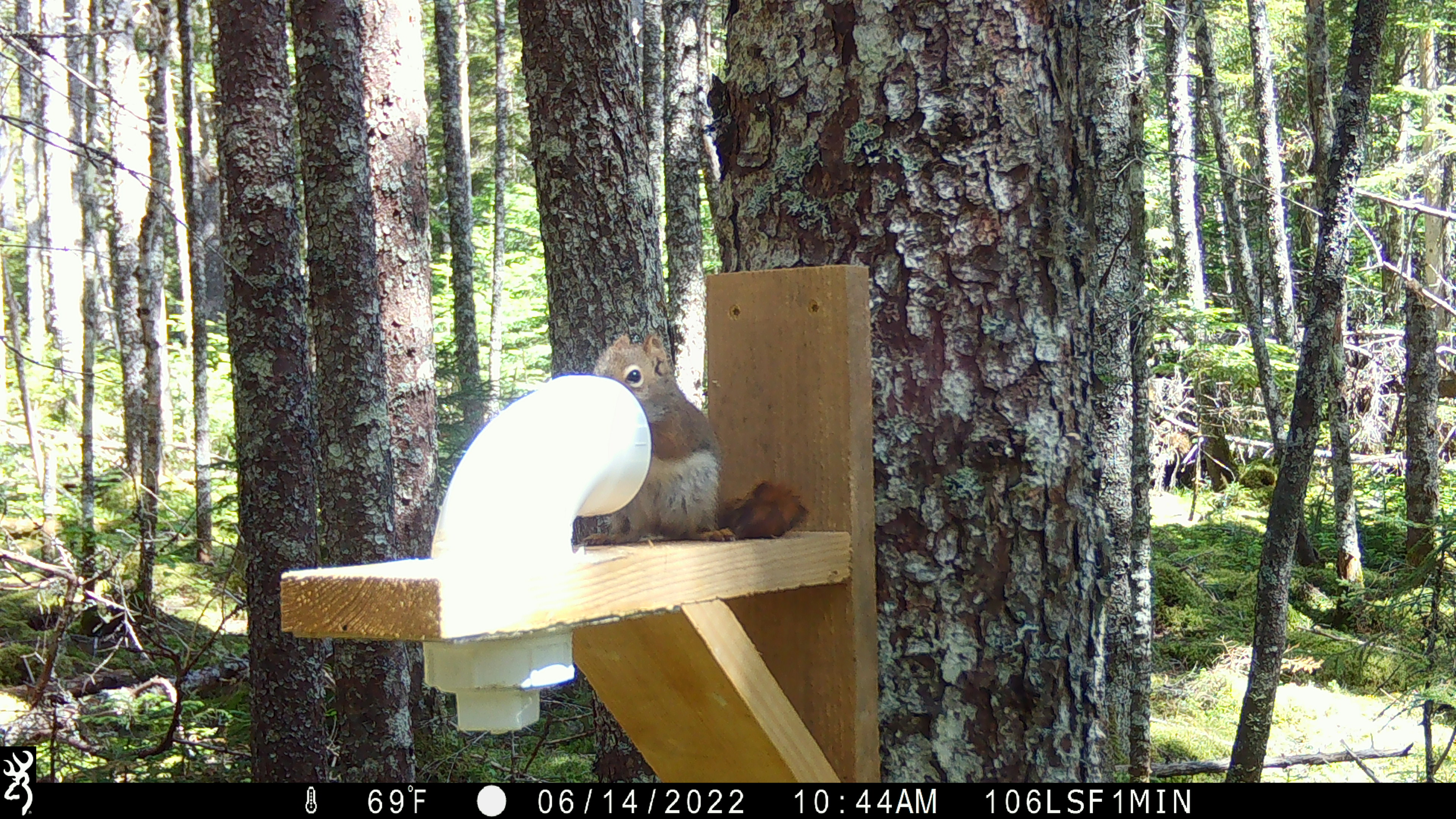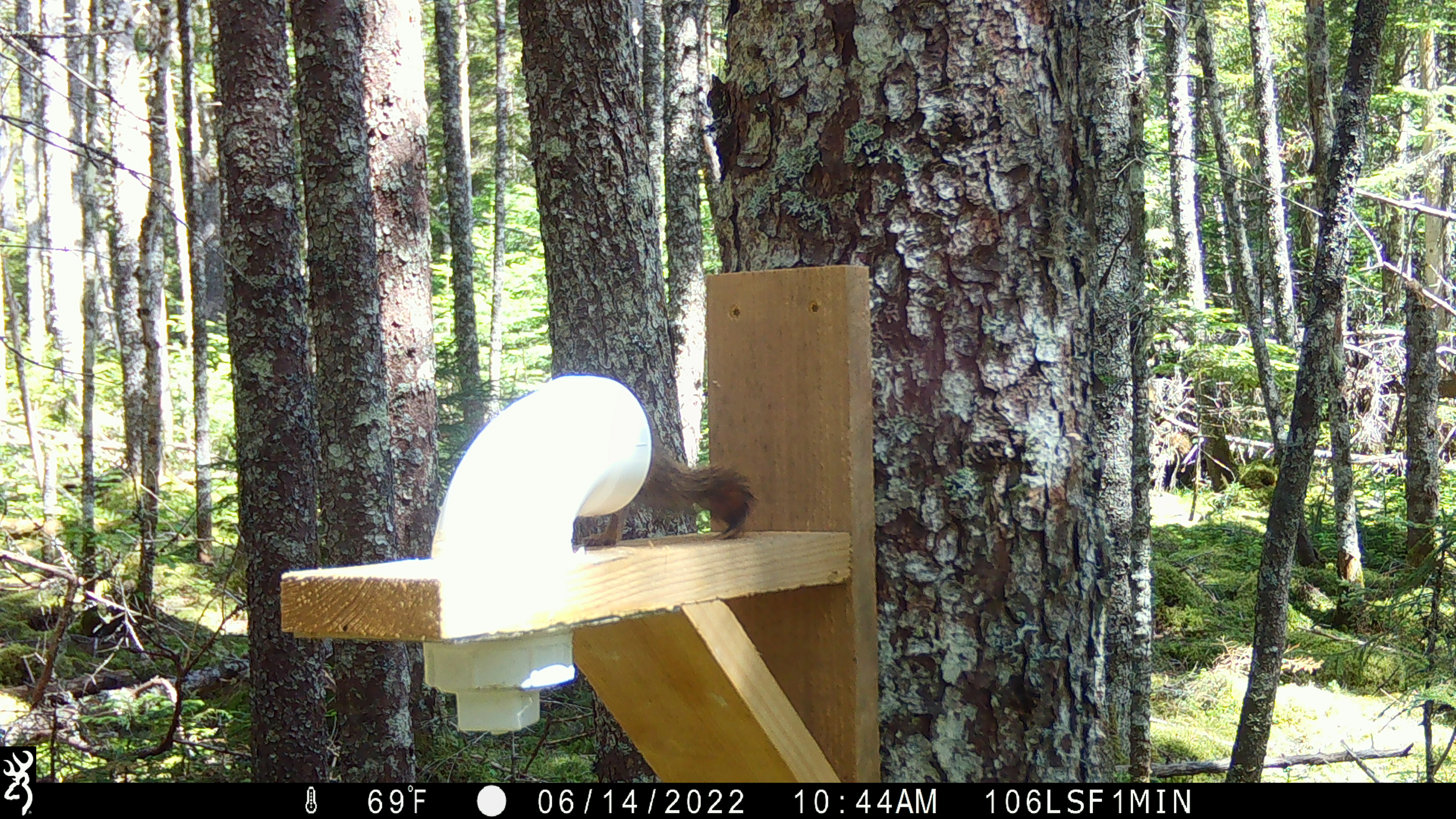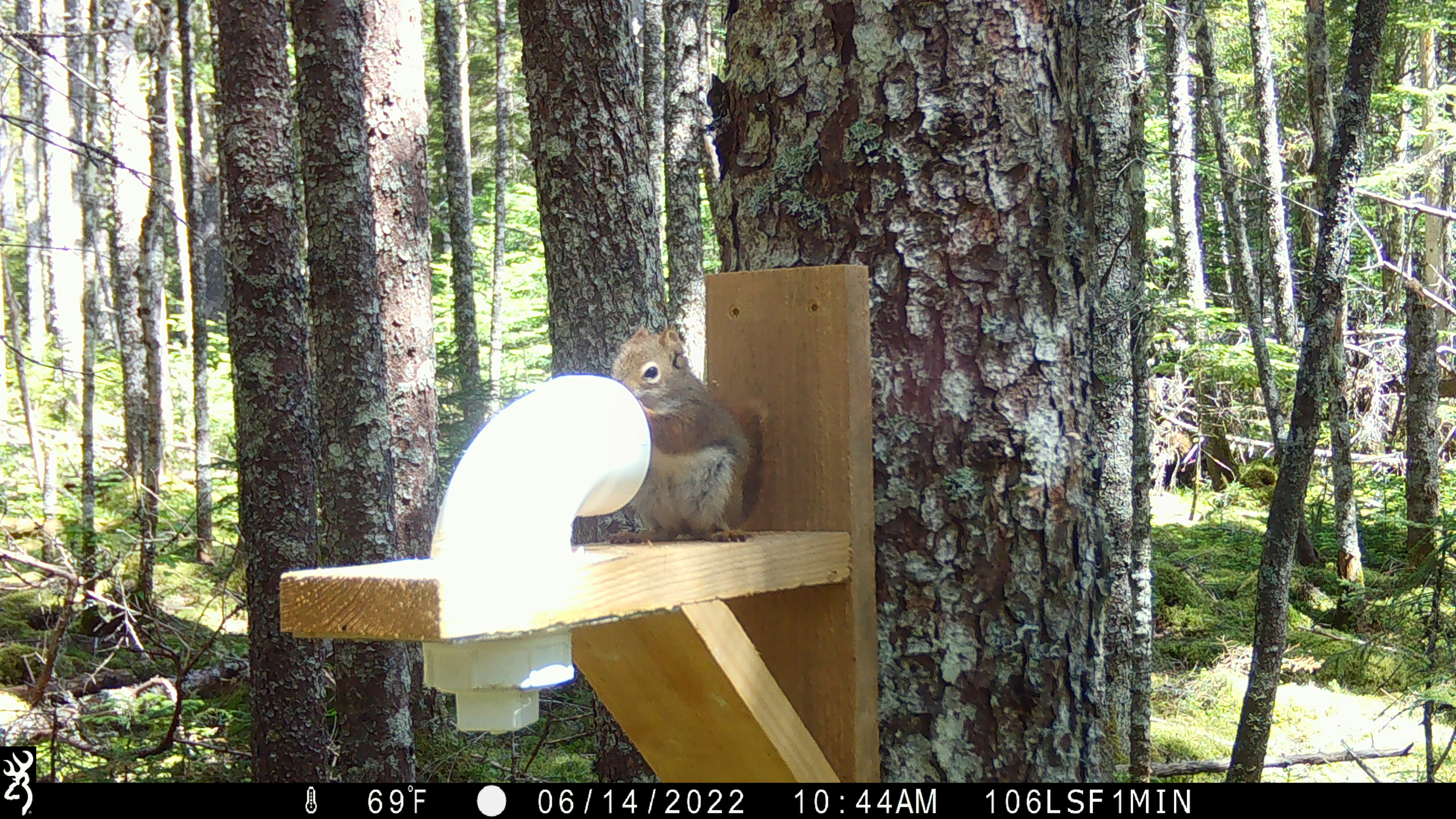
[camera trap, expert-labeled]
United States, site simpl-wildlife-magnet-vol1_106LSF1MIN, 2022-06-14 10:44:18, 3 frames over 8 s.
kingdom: Animalia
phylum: Chordata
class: Mammalia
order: Rodentia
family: Sciuridae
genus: Tamiasciurus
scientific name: Tamiasciurus hudsonicus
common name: red squirrel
Red squirrel (Tamiasciurus hudsonicus).